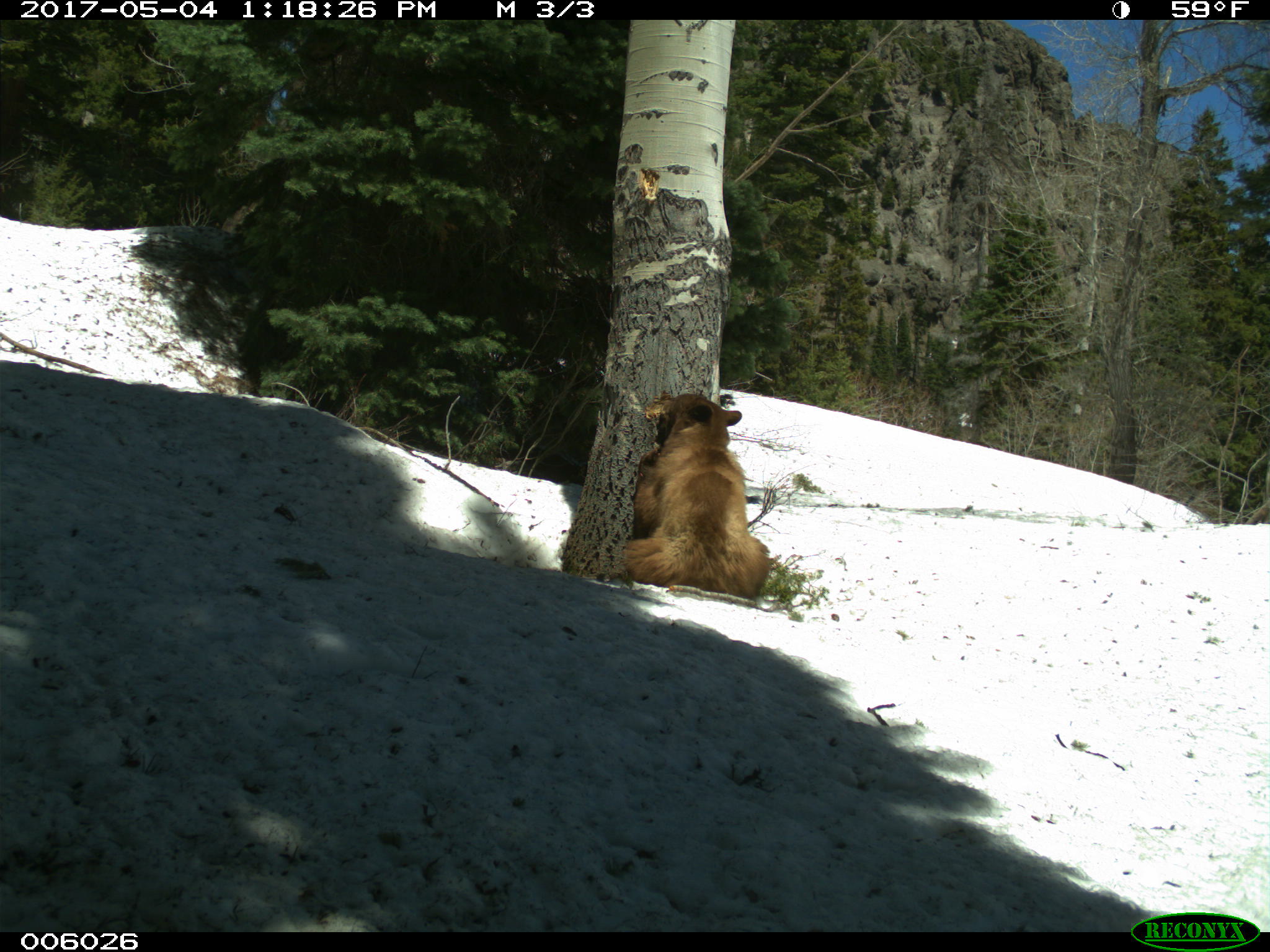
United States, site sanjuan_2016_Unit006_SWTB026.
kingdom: Animalia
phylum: Chordata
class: Mammalia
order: Carnivora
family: Ursidae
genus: Ursus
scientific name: Ursus americanus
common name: american black bear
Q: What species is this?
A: Ursus americanus (american black bear).